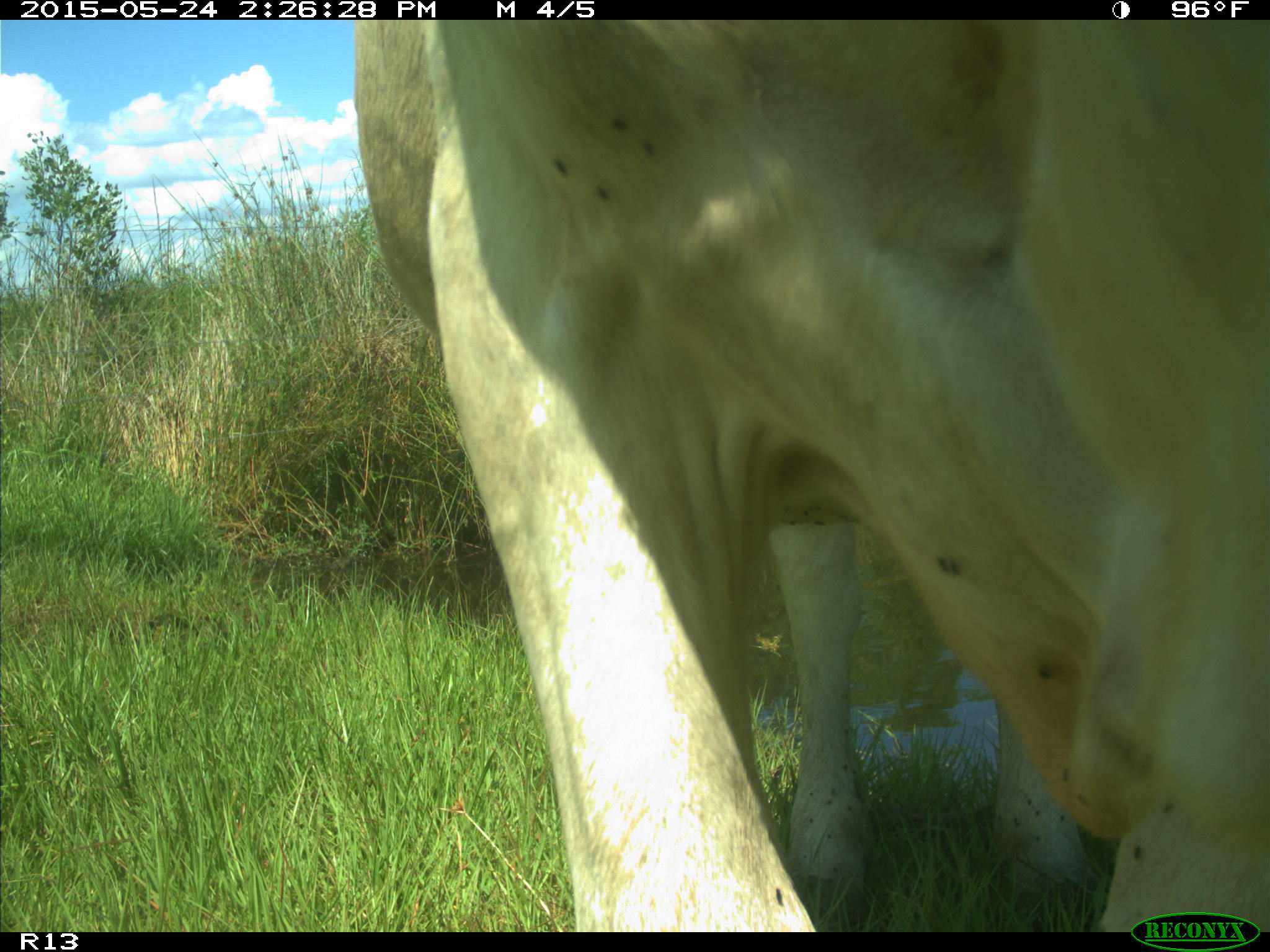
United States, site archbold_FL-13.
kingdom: Animalia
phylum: Chordata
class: Mammalia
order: Artiodactyla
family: Bovidae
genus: Bos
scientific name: Bos taurus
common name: domestic cow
Bos taurus (domestic cow).